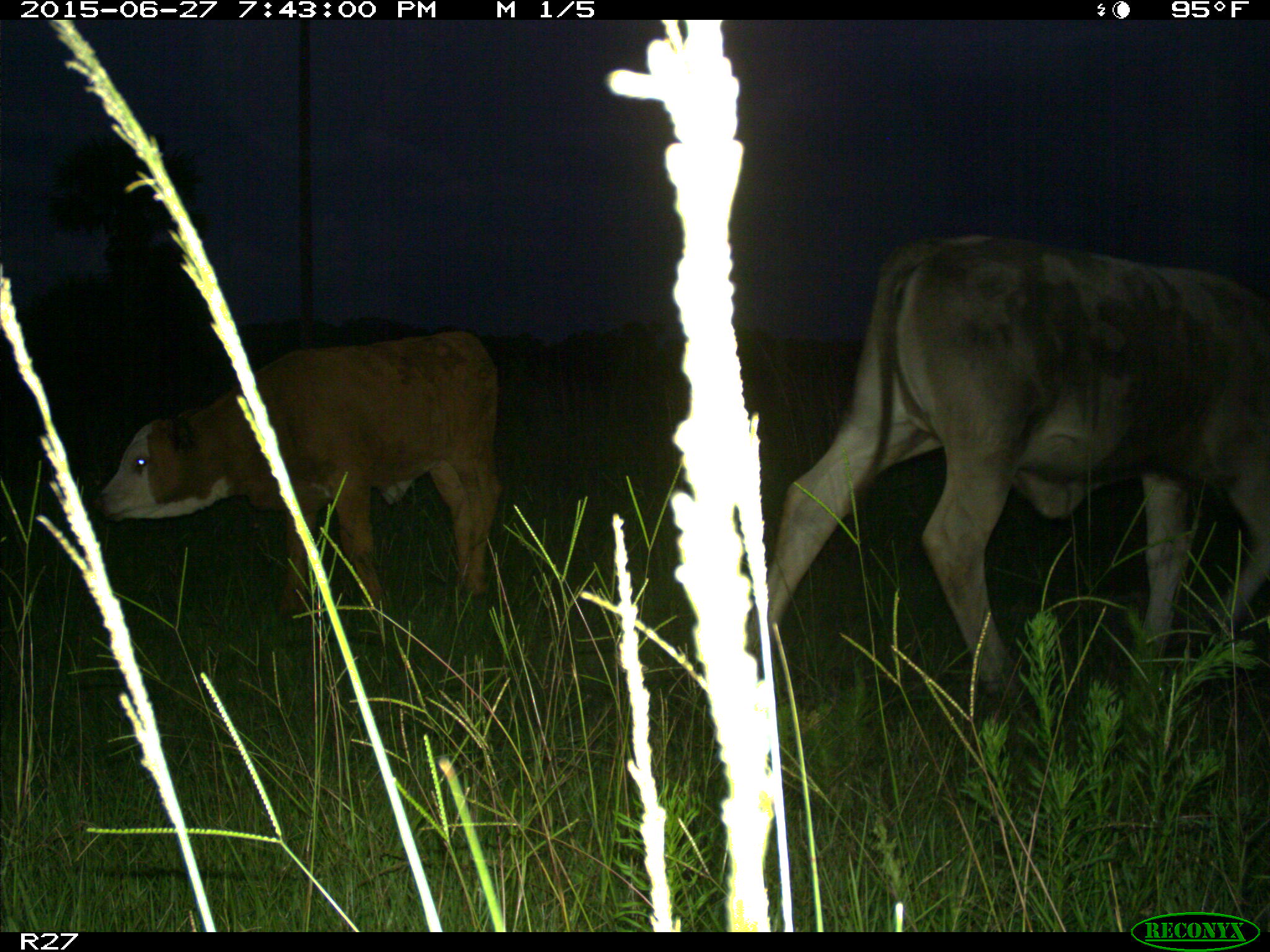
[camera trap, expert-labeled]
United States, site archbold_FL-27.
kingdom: Animalia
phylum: Chordata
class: Mammalia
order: Artiodactyla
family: Bovidae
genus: Bos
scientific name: Bos taurus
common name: domestic cow